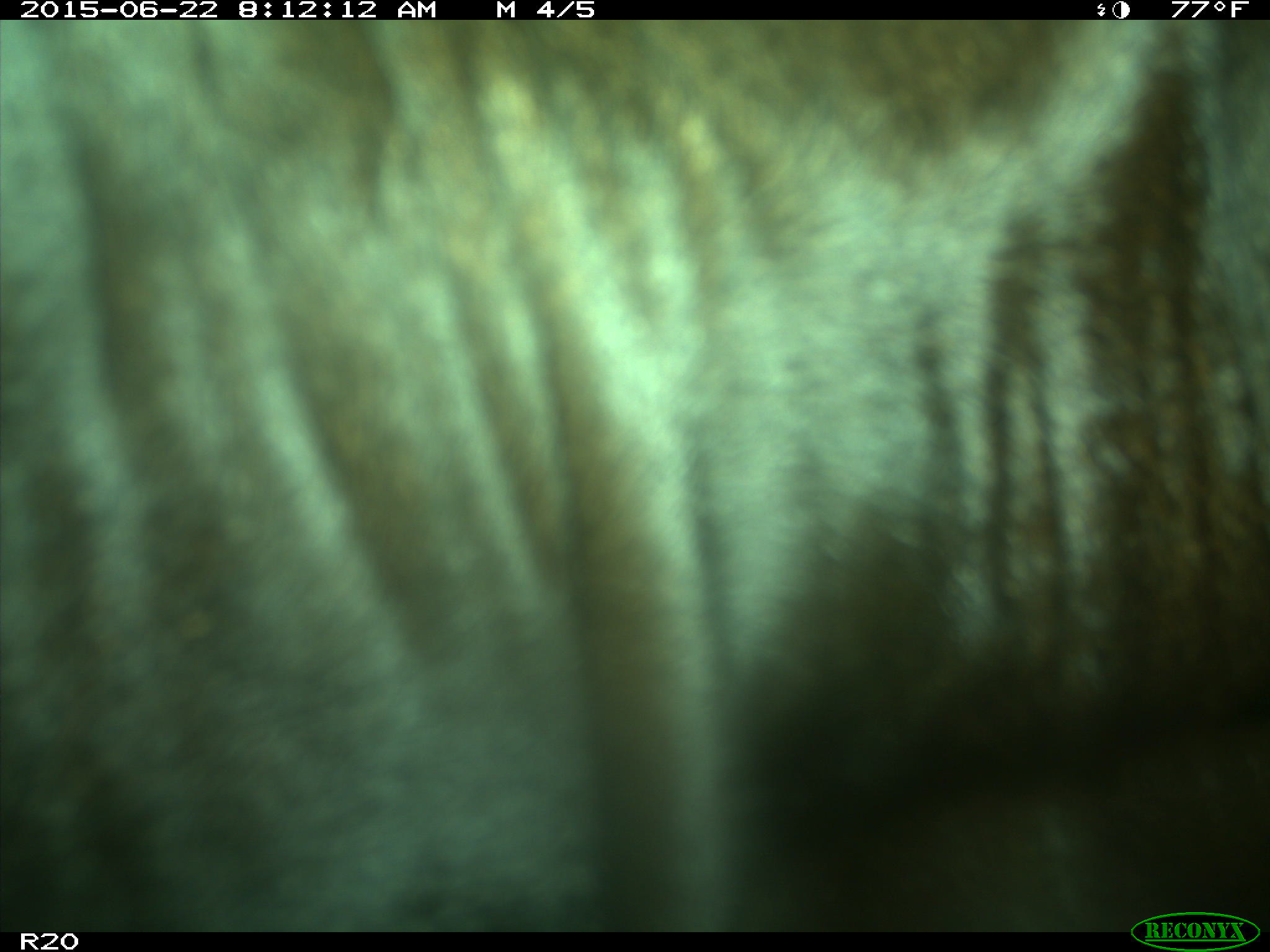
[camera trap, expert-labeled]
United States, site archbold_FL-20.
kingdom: Animalia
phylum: Chordata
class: Mammalia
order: Artiodactyla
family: Bovidae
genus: Bos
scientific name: Bos taurus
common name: domestic cow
Bos taurus (domestic cow).